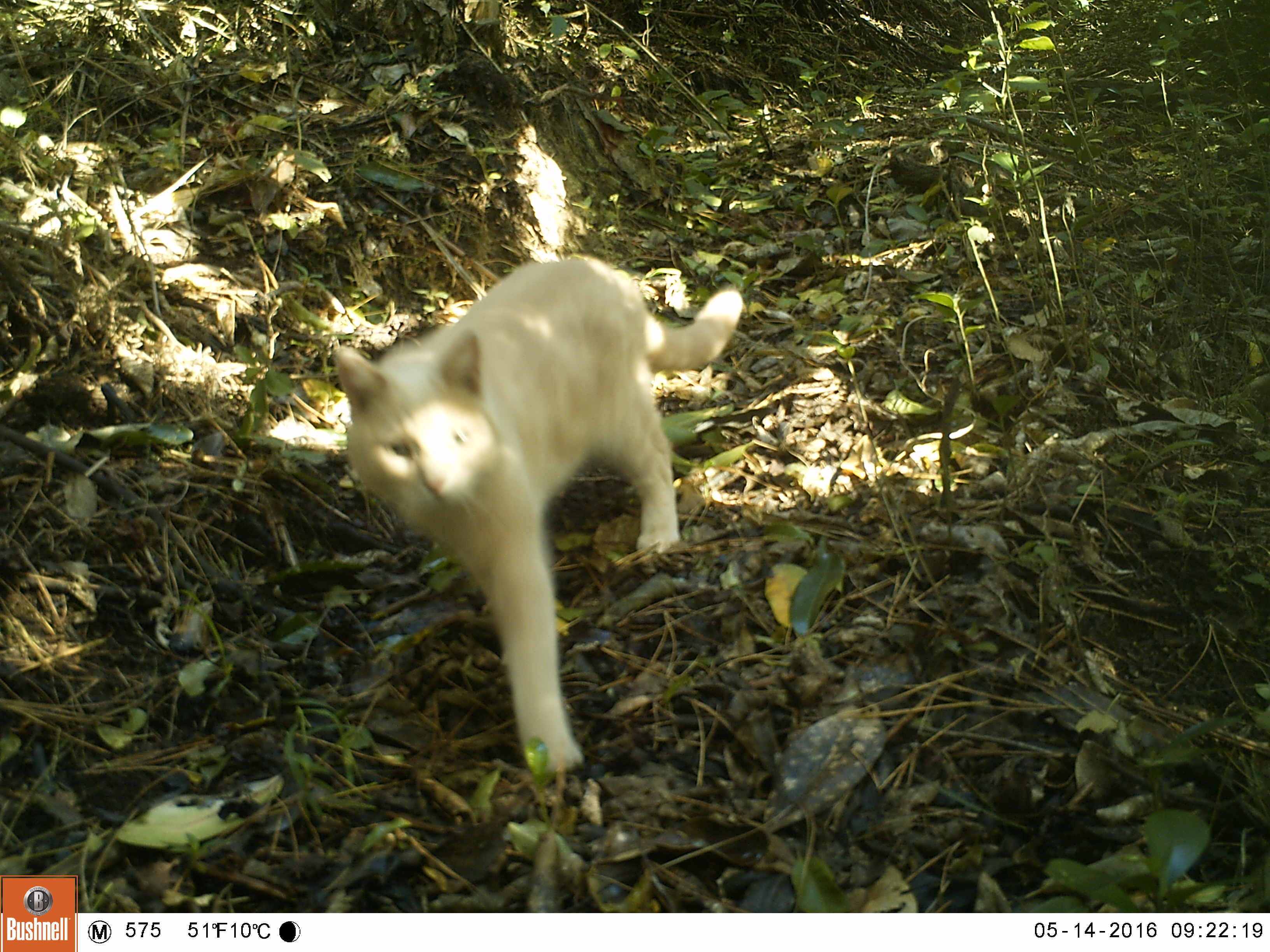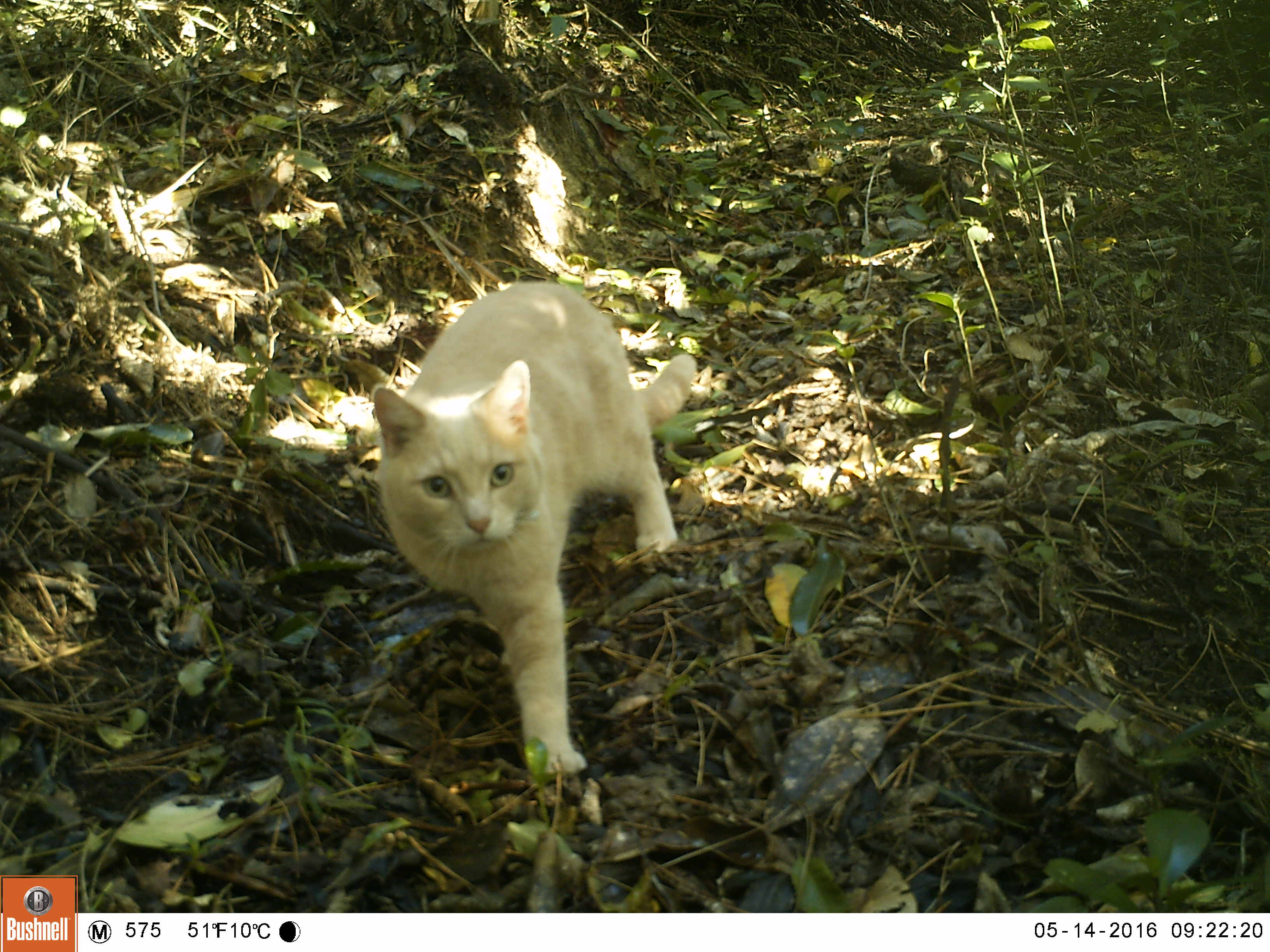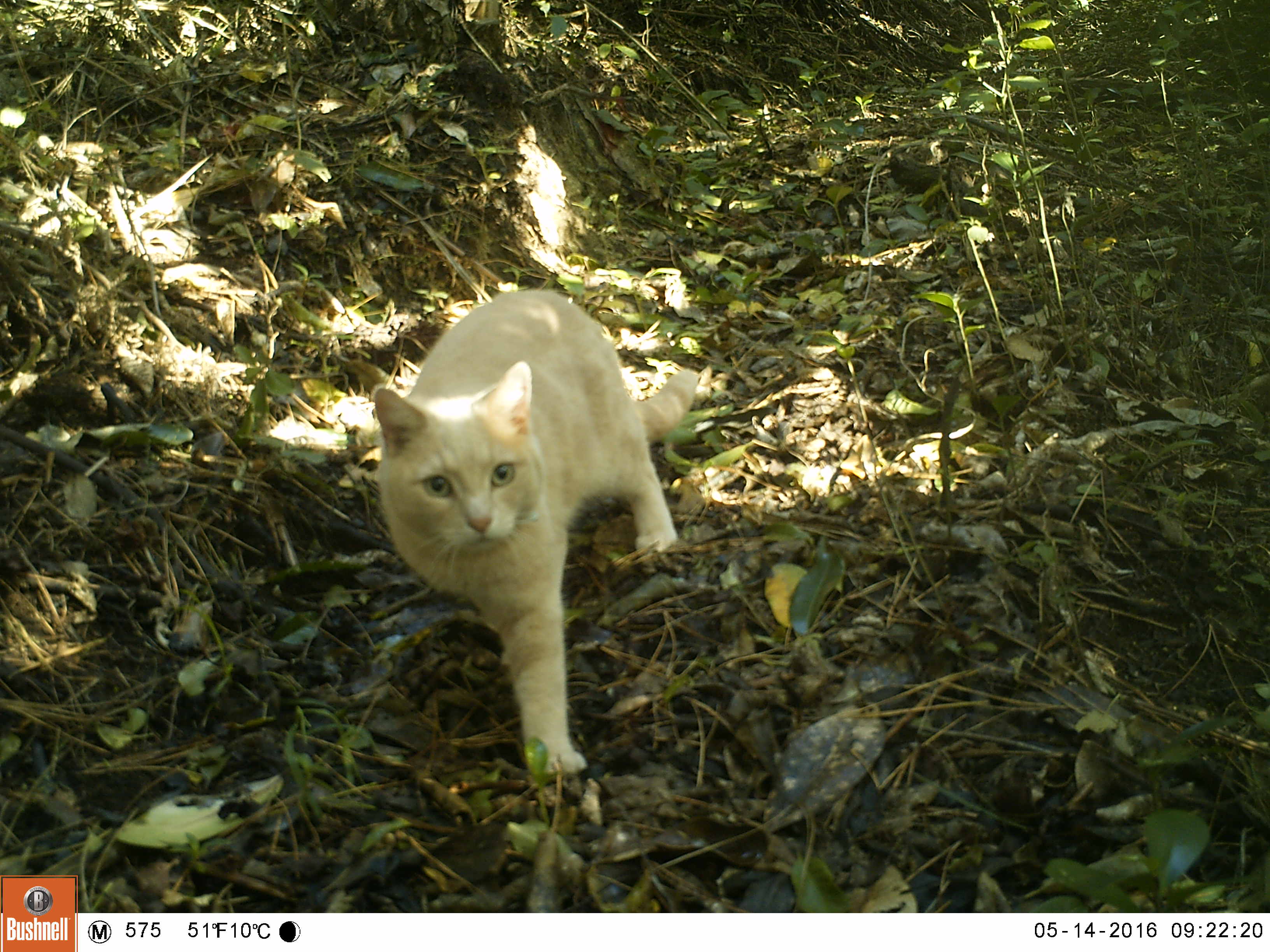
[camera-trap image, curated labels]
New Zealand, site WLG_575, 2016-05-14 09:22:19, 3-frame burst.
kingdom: Animalia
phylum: Chordata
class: Mammalia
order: Carnivora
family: Felidae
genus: Felis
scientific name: Felis catus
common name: domestic cat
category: cat